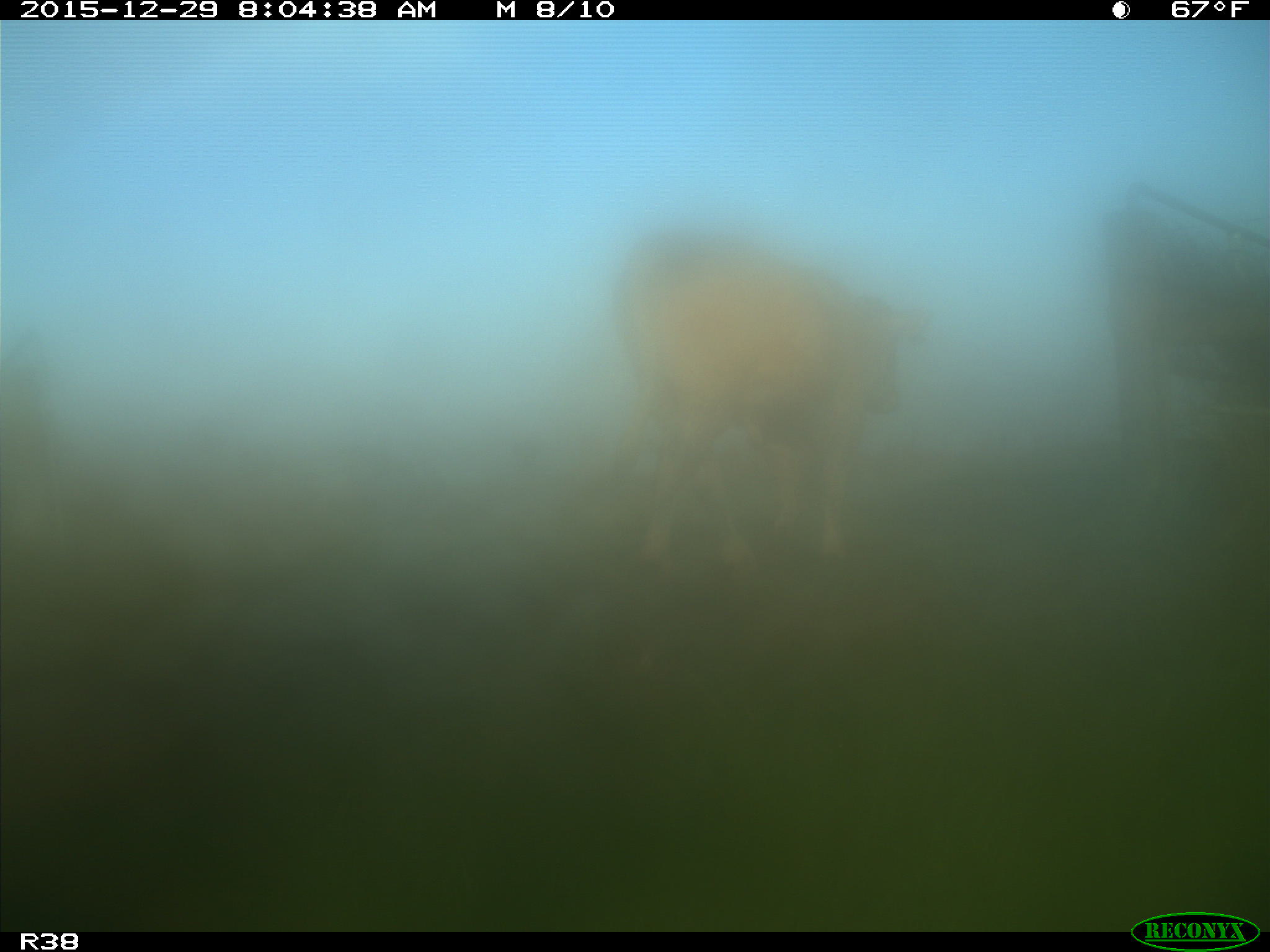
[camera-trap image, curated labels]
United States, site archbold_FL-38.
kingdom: Animalia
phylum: Chordata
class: Mammalia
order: Artiodactyla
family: Bovidae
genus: Bos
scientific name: Bos taurus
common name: domestic cow